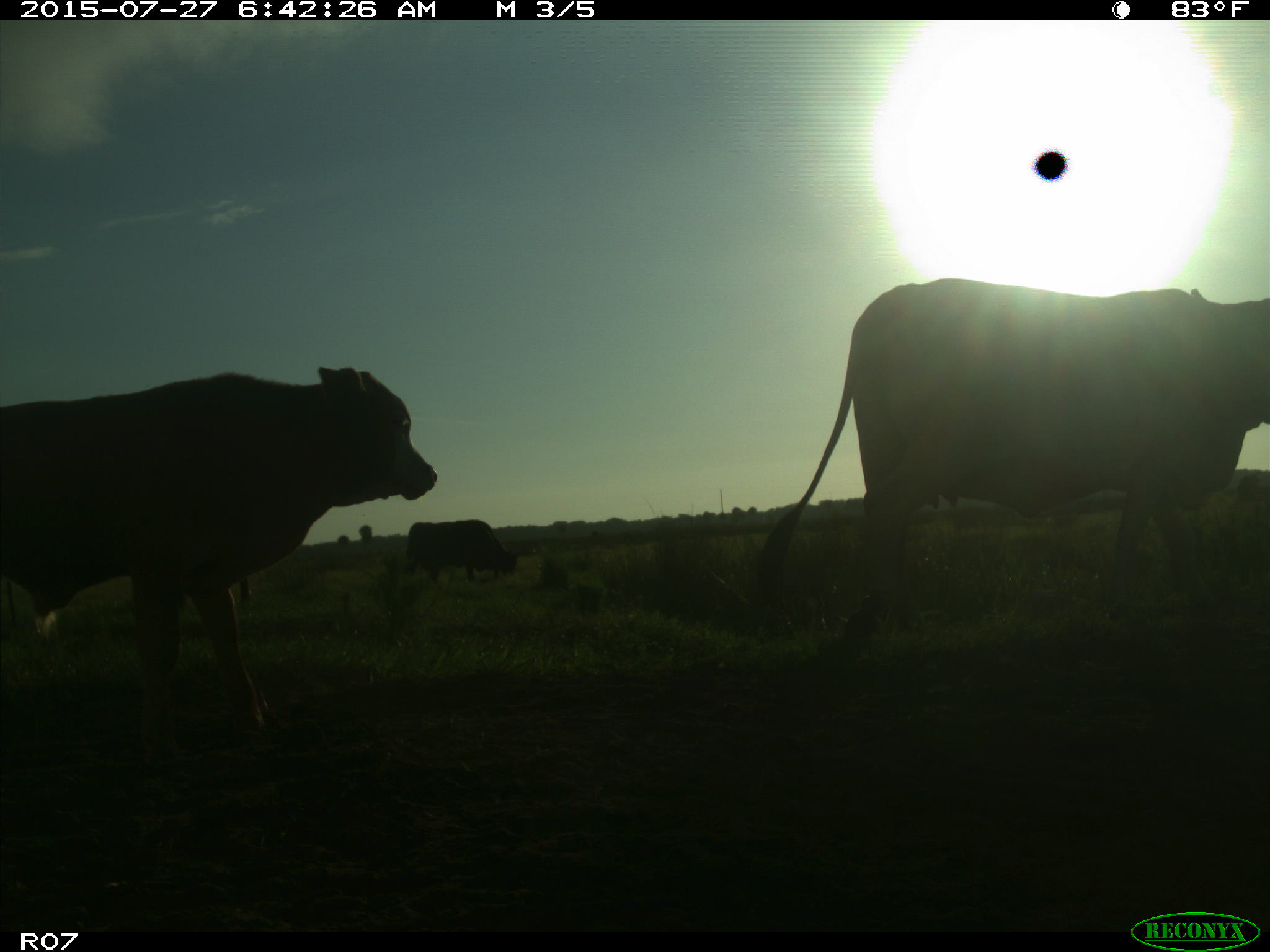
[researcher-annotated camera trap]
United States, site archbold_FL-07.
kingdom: Animalia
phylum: Chordata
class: Mammalia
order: Artiodactyla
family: Bovidae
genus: Bos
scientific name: Bos taurus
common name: domestic cow